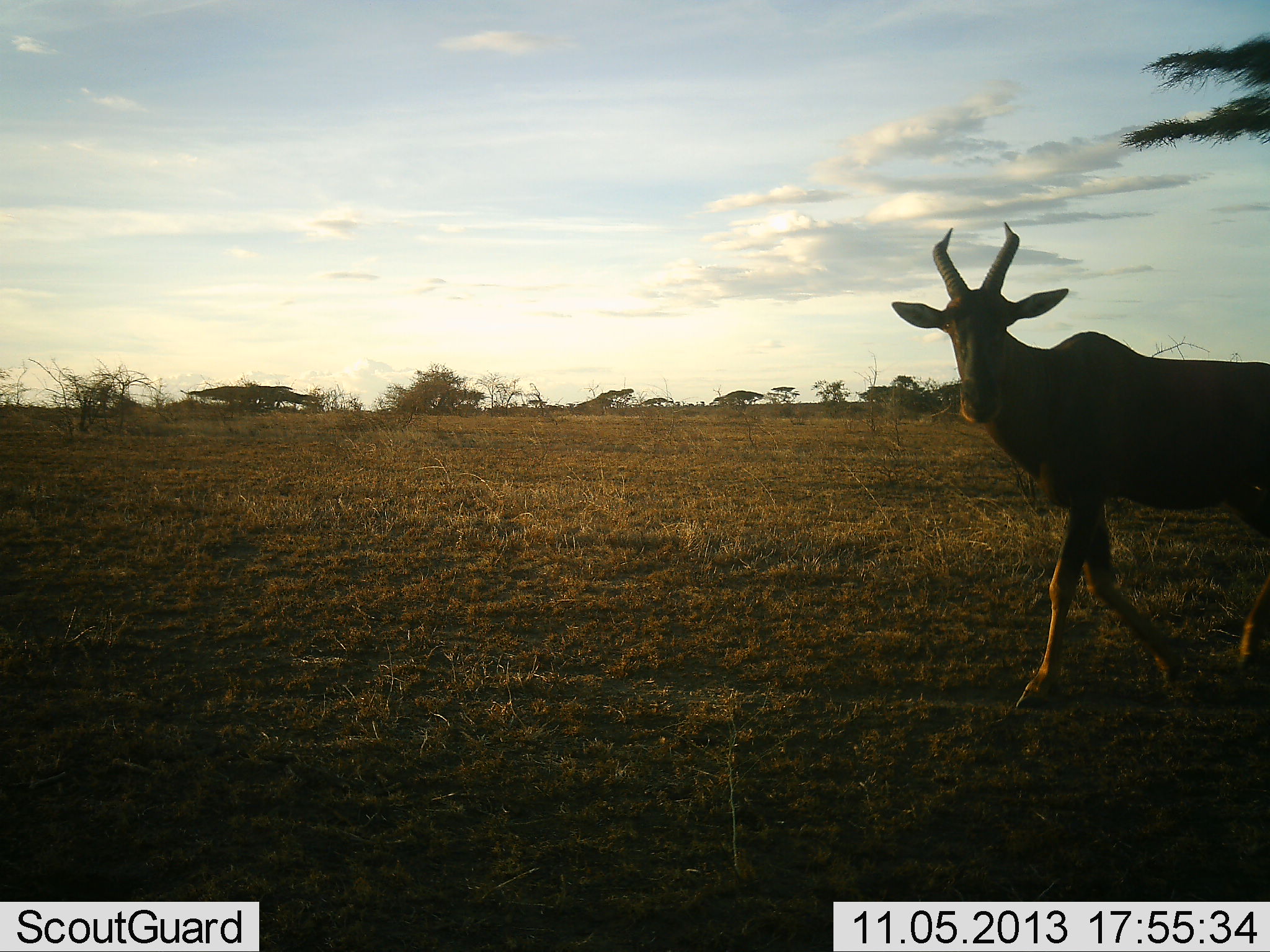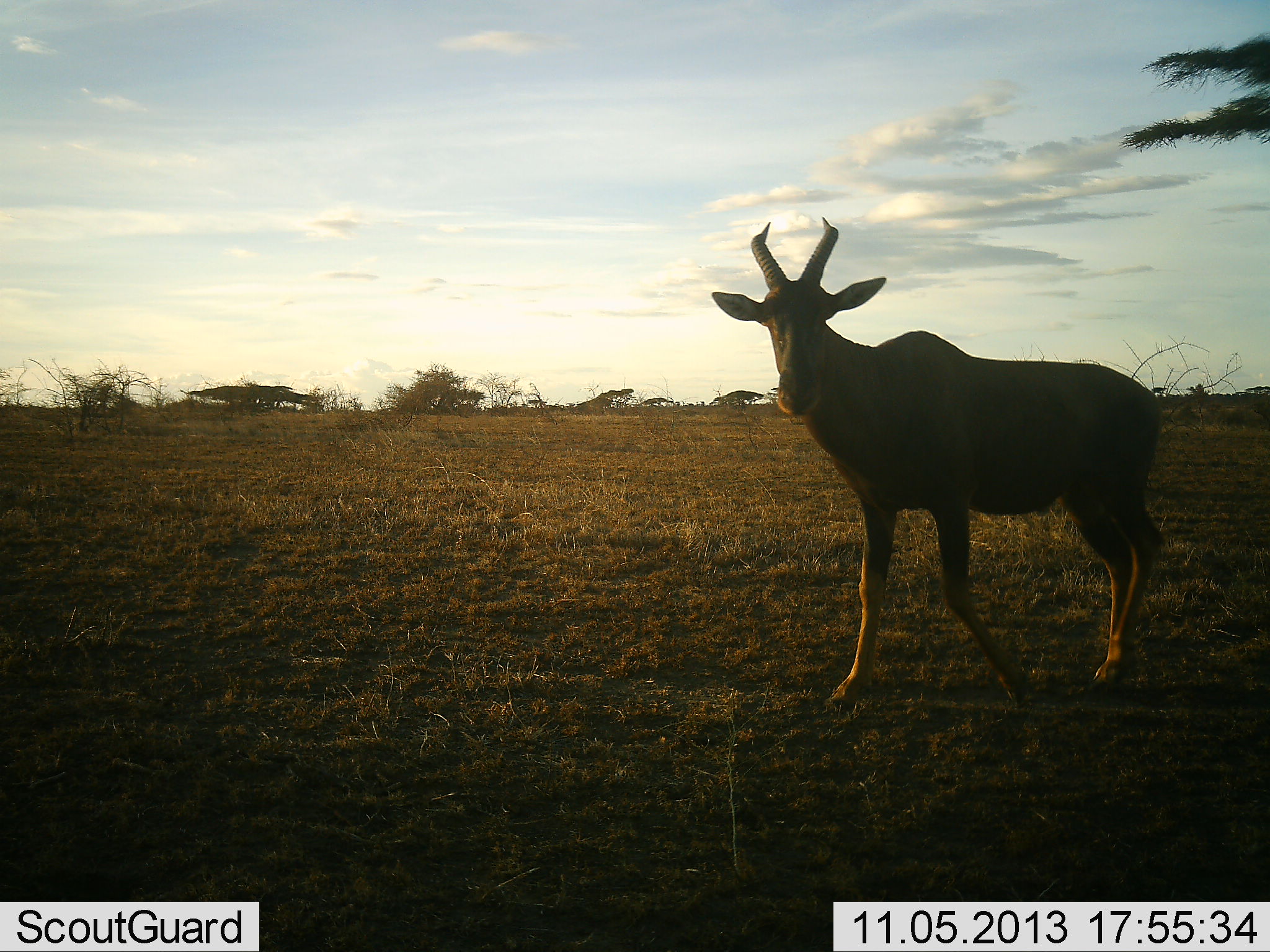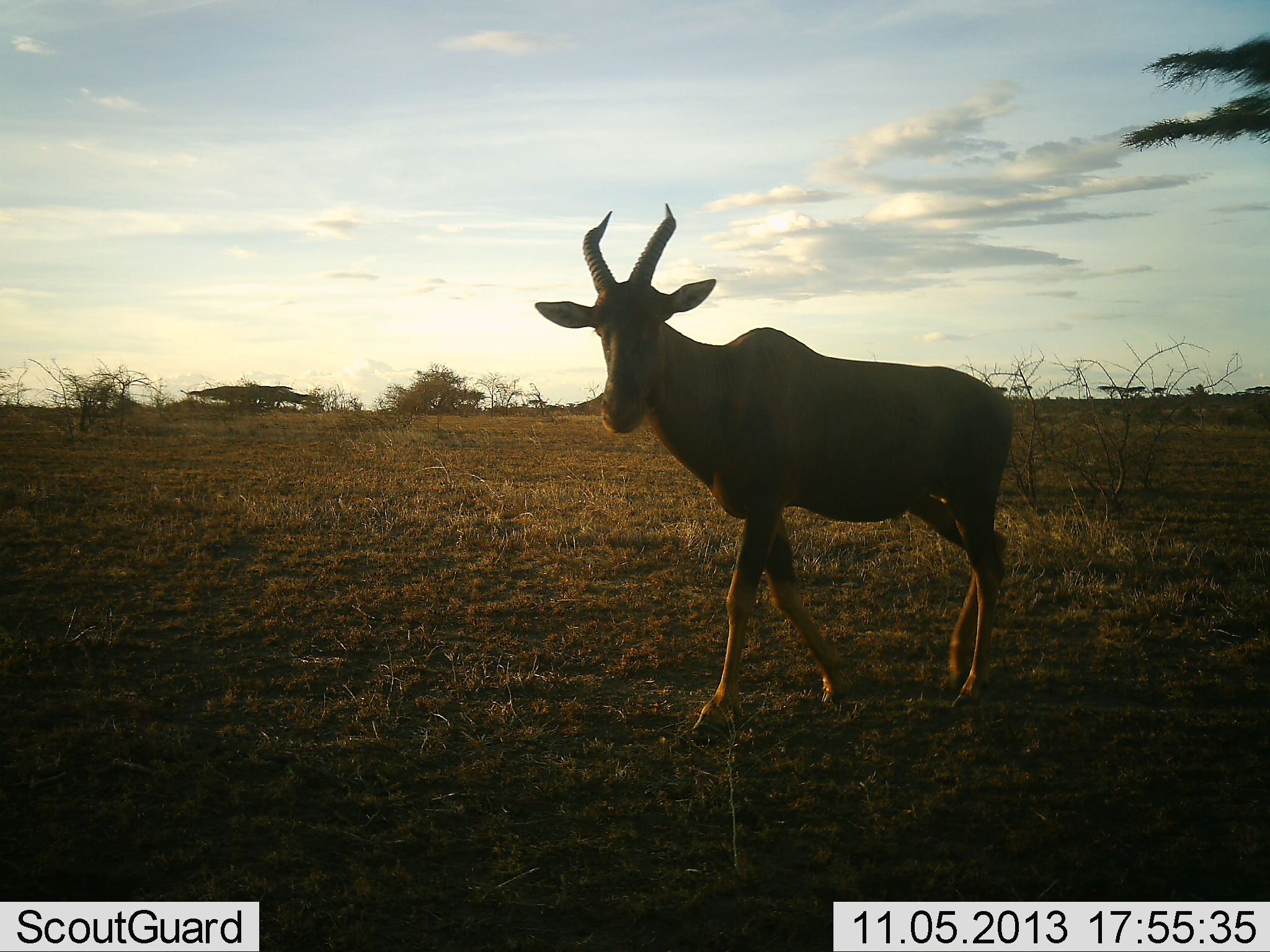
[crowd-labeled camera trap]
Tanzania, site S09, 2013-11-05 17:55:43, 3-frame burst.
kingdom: Animalia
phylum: Chordata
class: Mammalia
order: Artiodactyla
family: Bovidae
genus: Damaliscus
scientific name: Damaliscus lunatus jimela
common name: topi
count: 1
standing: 5%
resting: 0%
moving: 95%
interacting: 0%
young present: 0%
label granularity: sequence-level